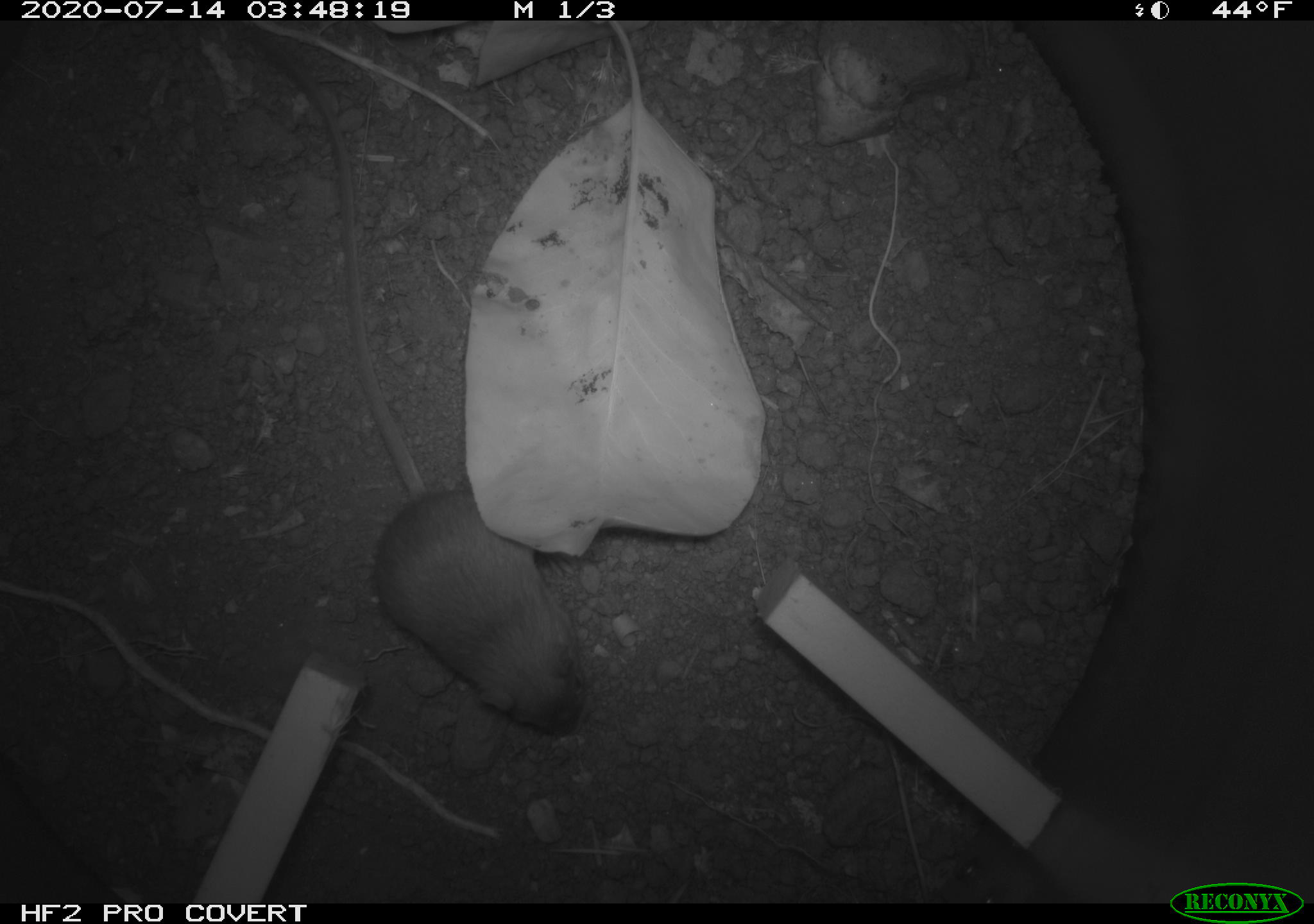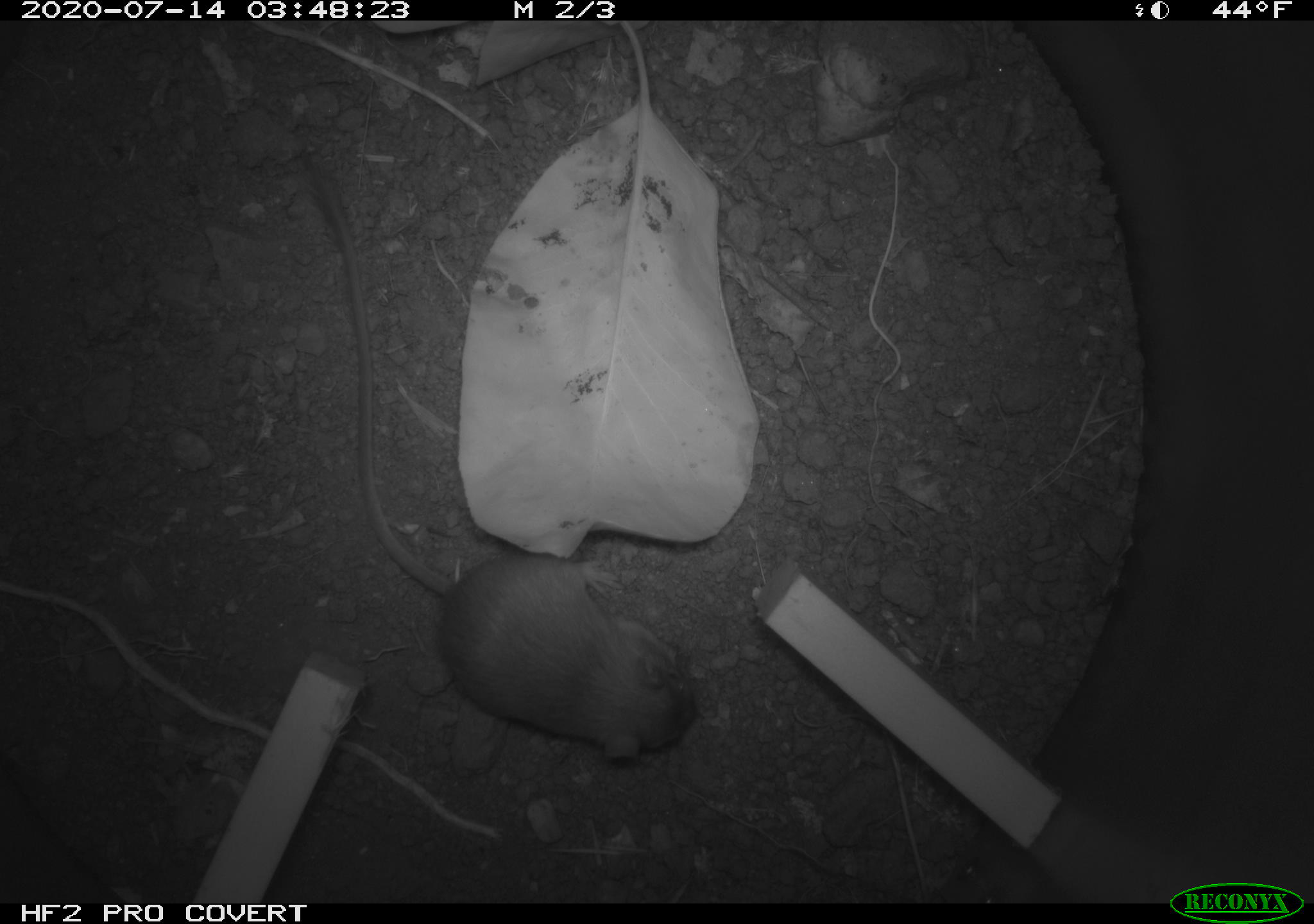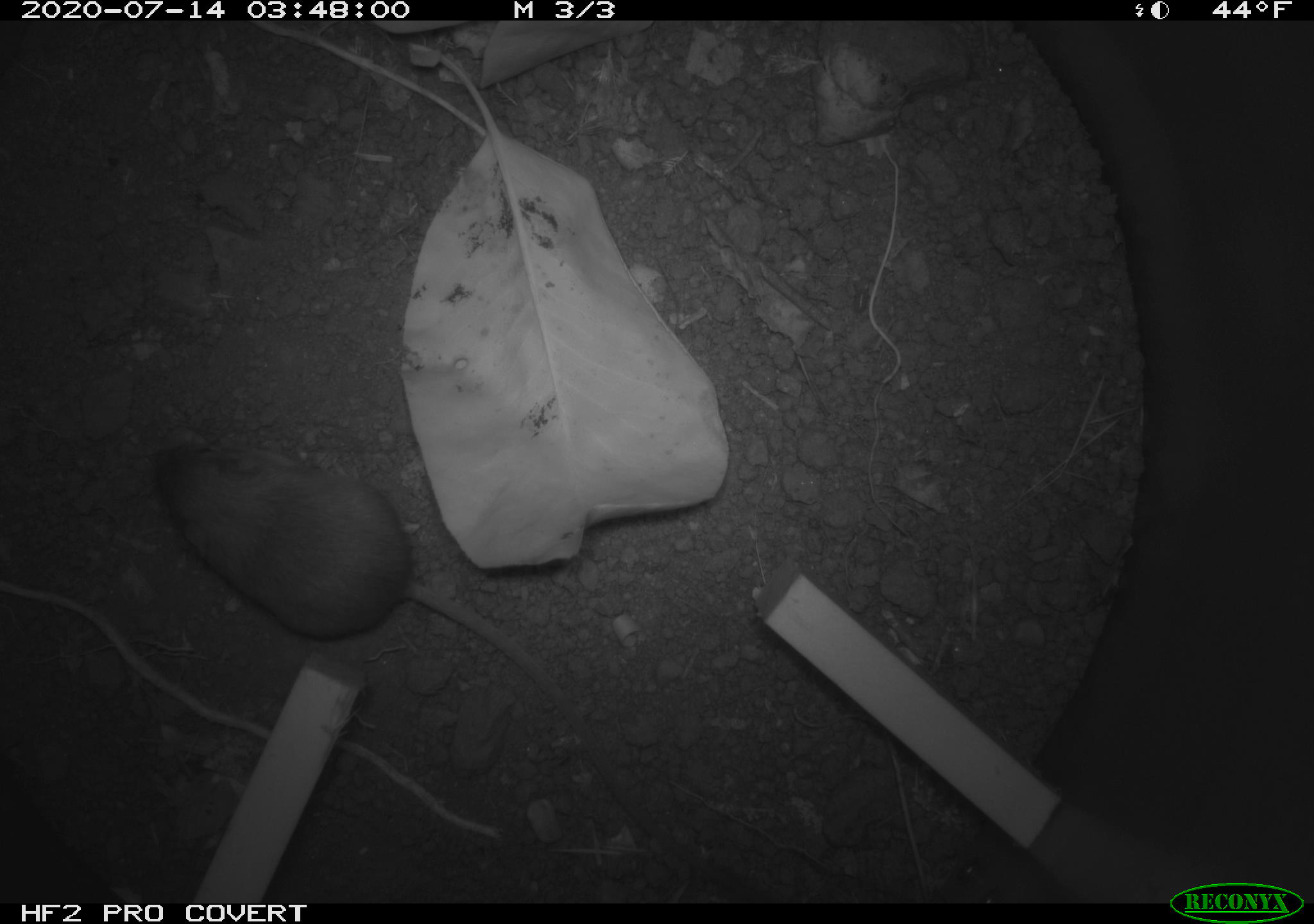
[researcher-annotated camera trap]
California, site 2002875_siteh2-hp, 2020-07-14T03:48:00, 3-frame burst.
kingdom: Animalia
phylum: Chordata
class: Mammalia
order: Rodentia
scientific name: Rodentia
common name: rodent